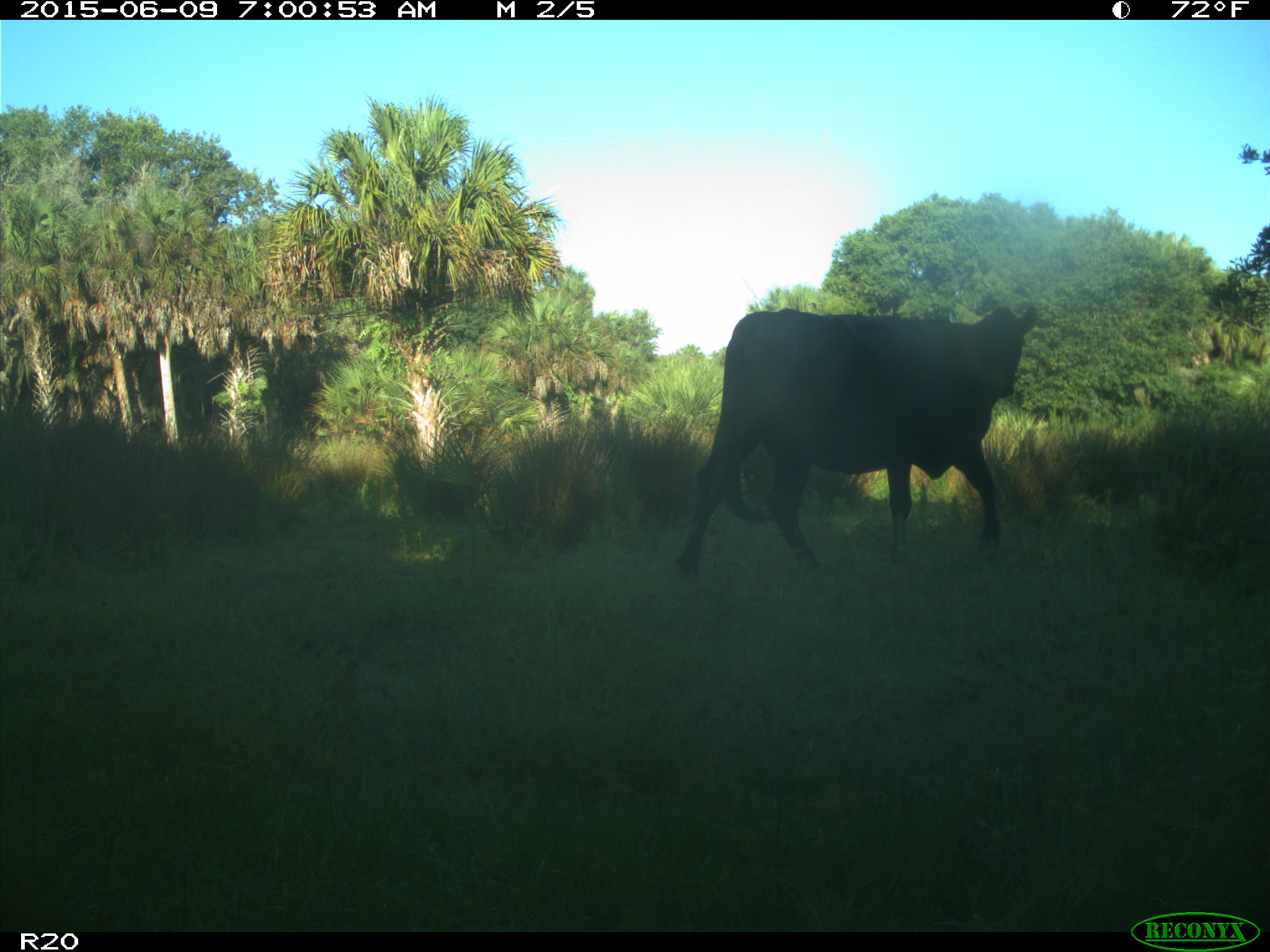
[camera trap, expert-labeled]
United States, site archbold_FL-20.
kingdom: Animalia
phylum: Chordata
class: Mammalia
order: Artiodactyla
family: Bovidae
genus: Bos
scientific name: Bos taurus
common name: domestic cow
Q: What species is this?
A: Bos taurus (domestic cow).